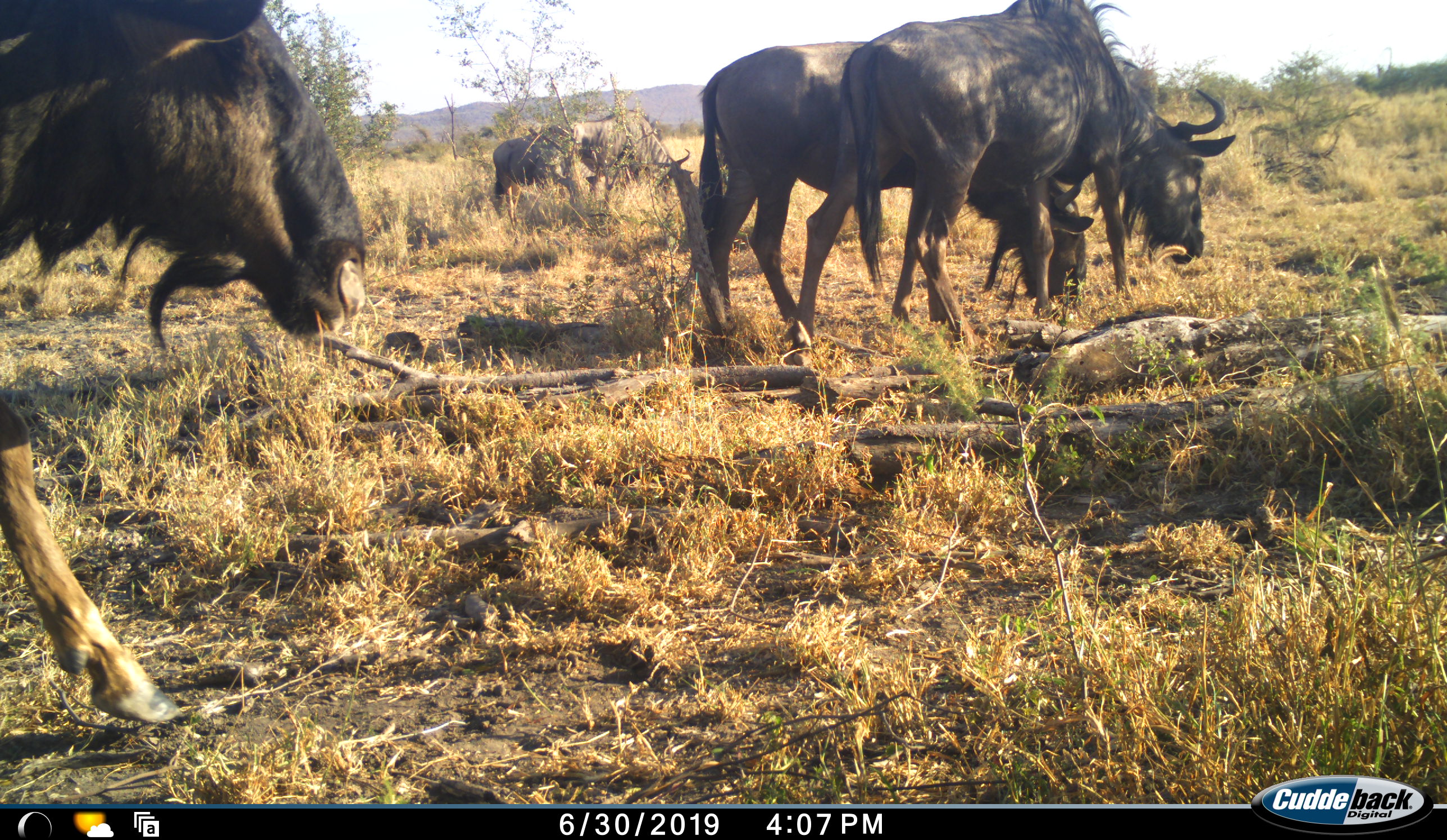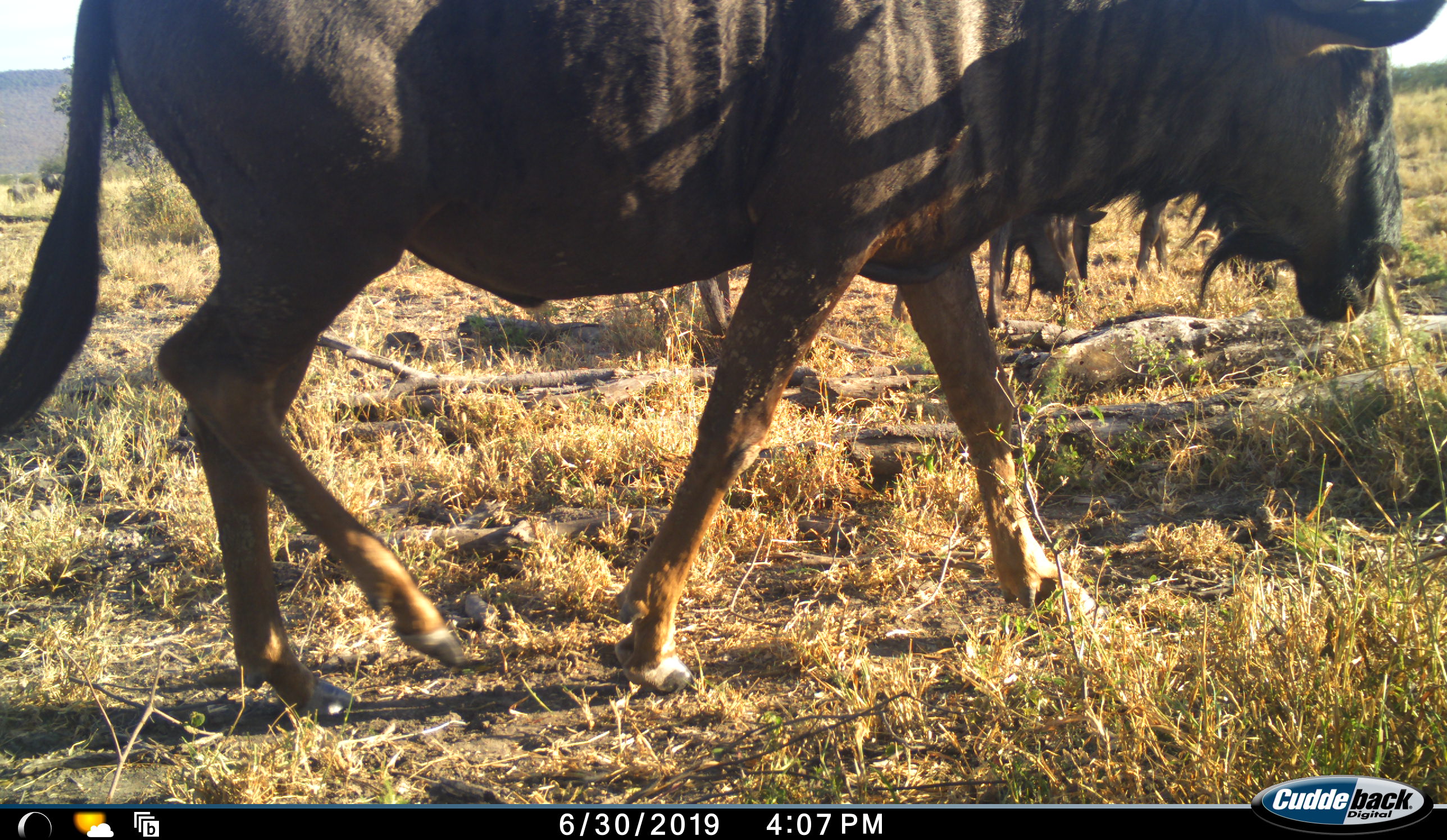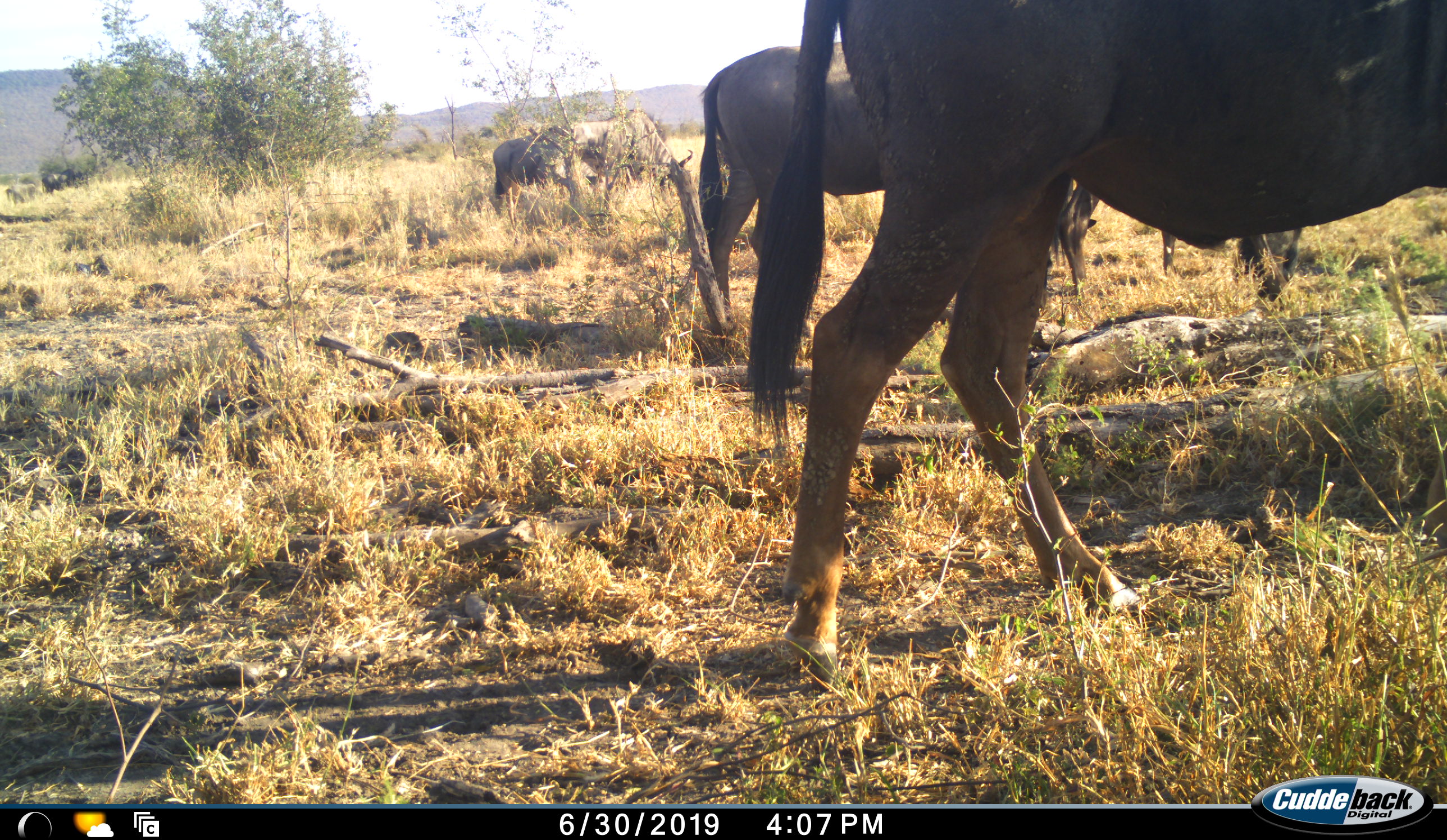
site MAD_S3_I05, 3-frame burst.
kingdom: Animalia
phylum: Chordata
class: Mammalia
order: Artiodactyla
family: Bovidae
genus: Connochaetes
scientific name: Connochaetes taurinus taurinus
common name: blue wildebeest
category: wildebeestblue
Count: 5.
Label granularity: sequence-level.